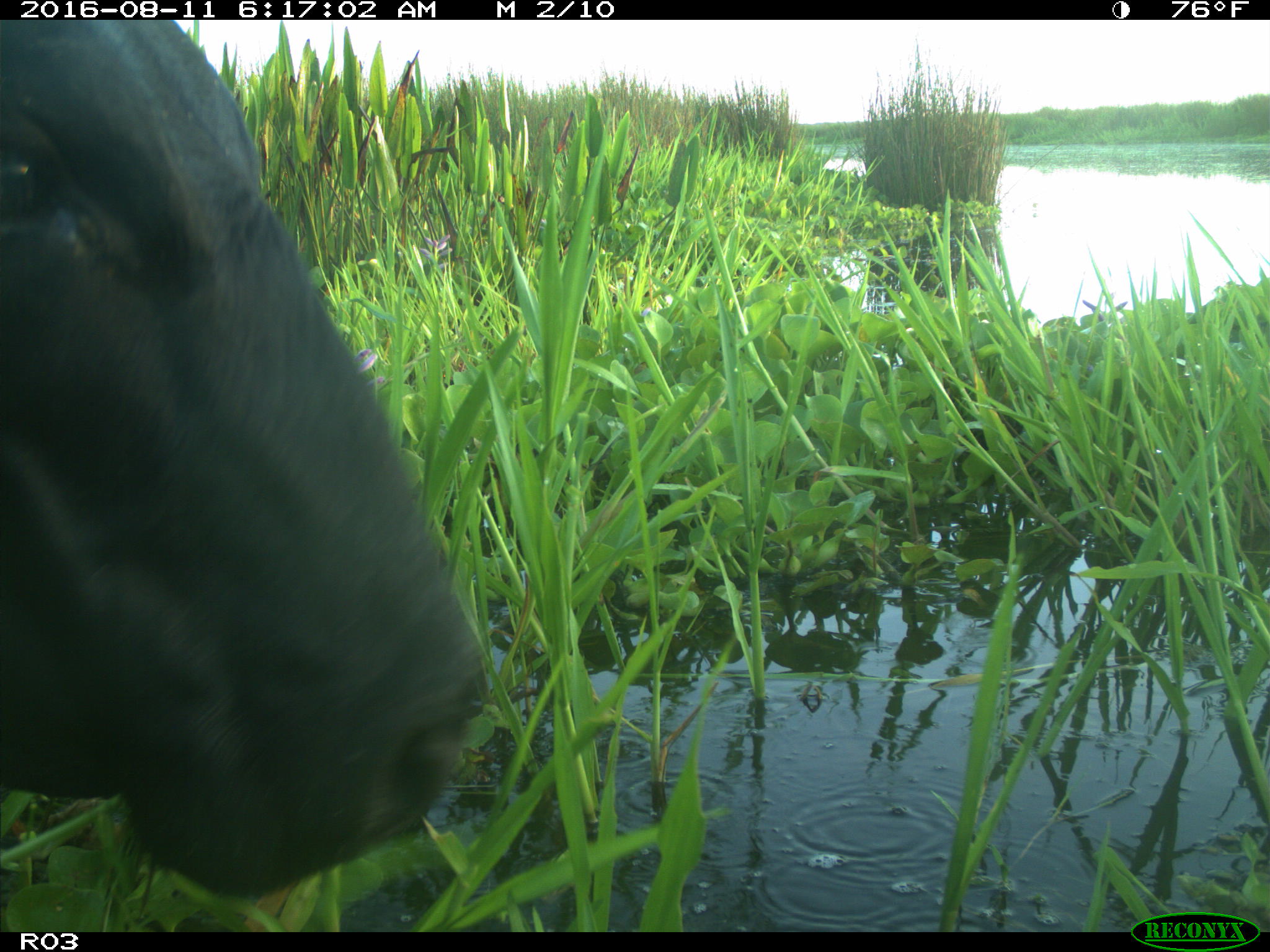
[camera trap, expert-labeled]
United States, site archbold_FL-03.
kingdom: Animalia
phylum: Chordata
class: Mammalia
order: Artiodactyla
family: Bovidae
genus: Bos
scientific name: Bos taurus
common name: domestic cow